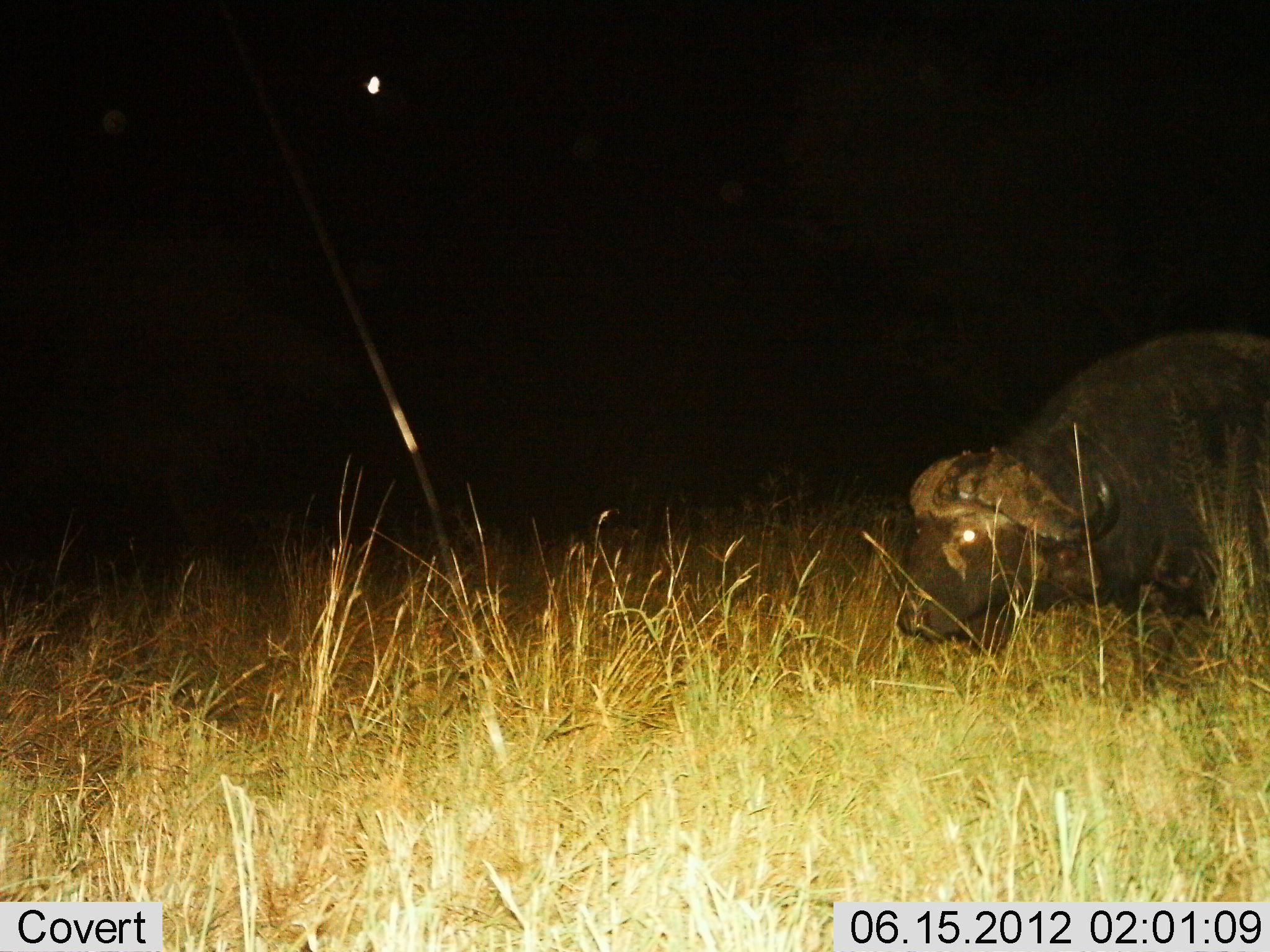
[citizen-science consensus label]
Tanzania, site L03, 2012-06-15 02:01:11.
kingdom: Animalia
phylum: Chordata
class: Mammalia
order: Artiodactyla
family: Bovidae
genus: Syncerus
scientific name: Syncerus caffer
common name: cape buffalo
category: buffalo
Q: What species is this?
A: Buffalo (cape buffalo) (Syncerus caffer).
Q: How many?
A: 1.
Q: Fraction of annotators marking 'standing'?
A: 30%.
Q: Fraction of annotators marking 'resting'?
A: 0%.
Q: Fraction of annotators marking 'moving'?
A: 40%.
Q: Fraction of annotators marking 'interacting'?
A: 0%.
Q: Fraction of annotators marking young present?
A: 0%.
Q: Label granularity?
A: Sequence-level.